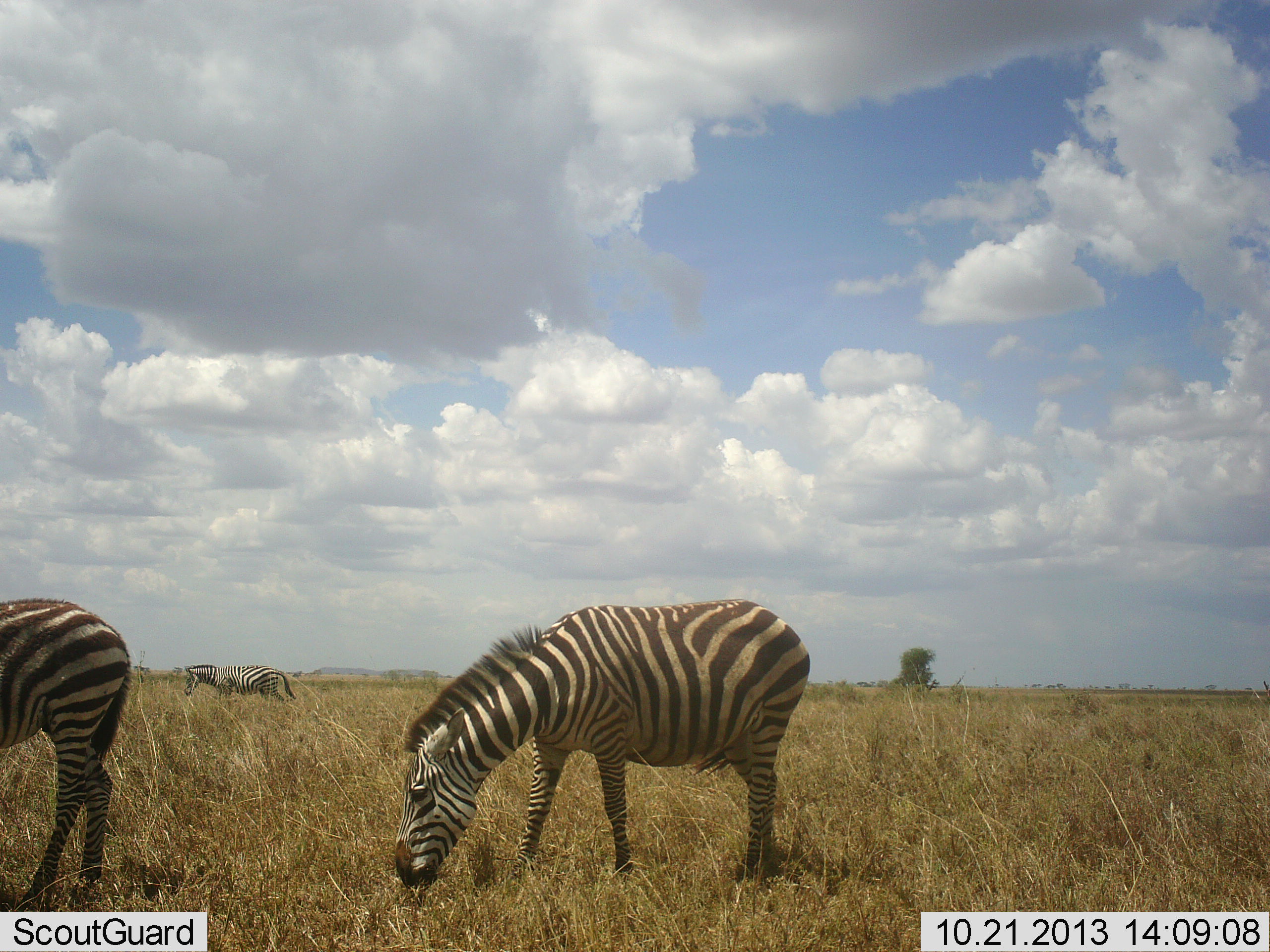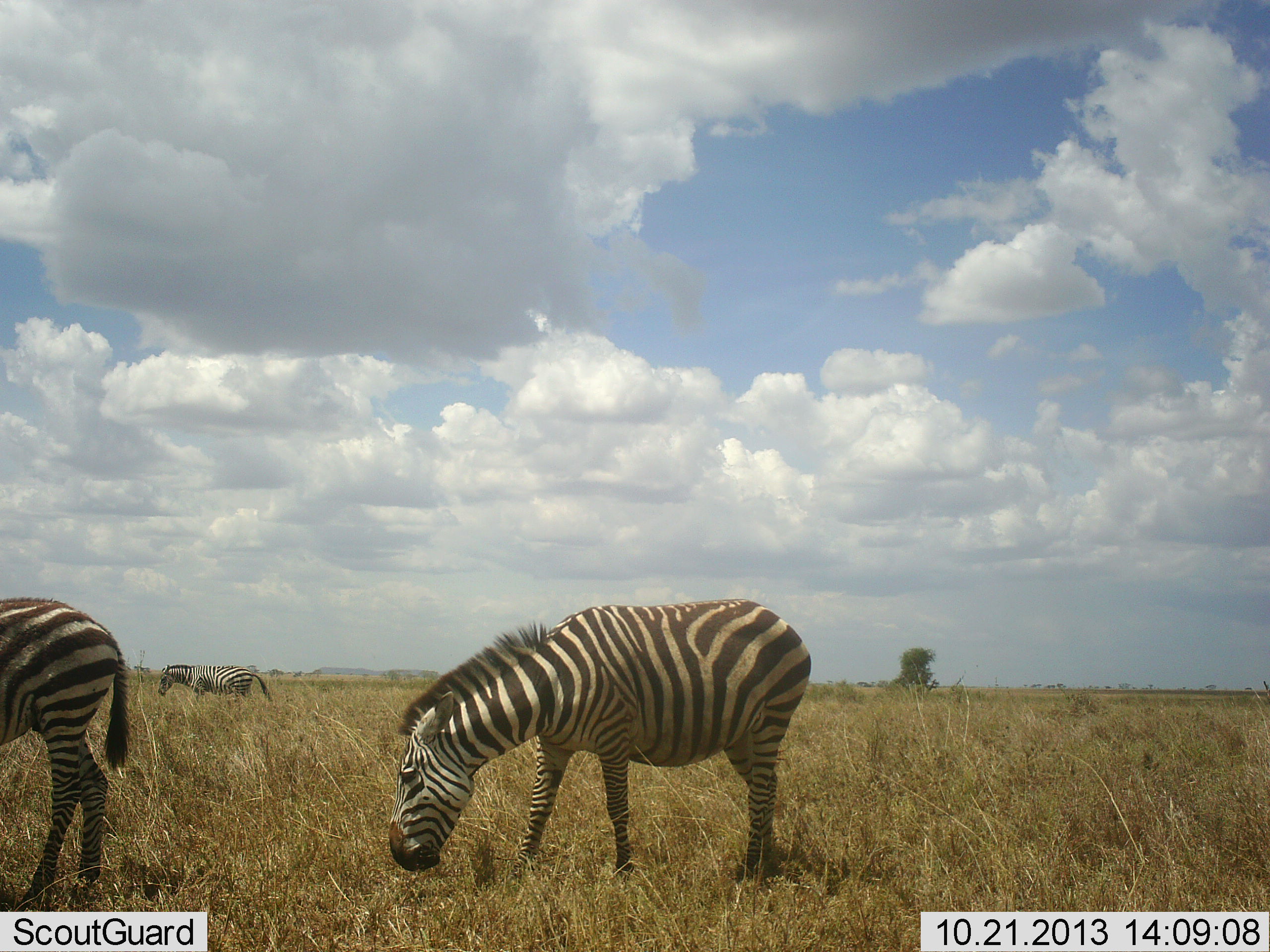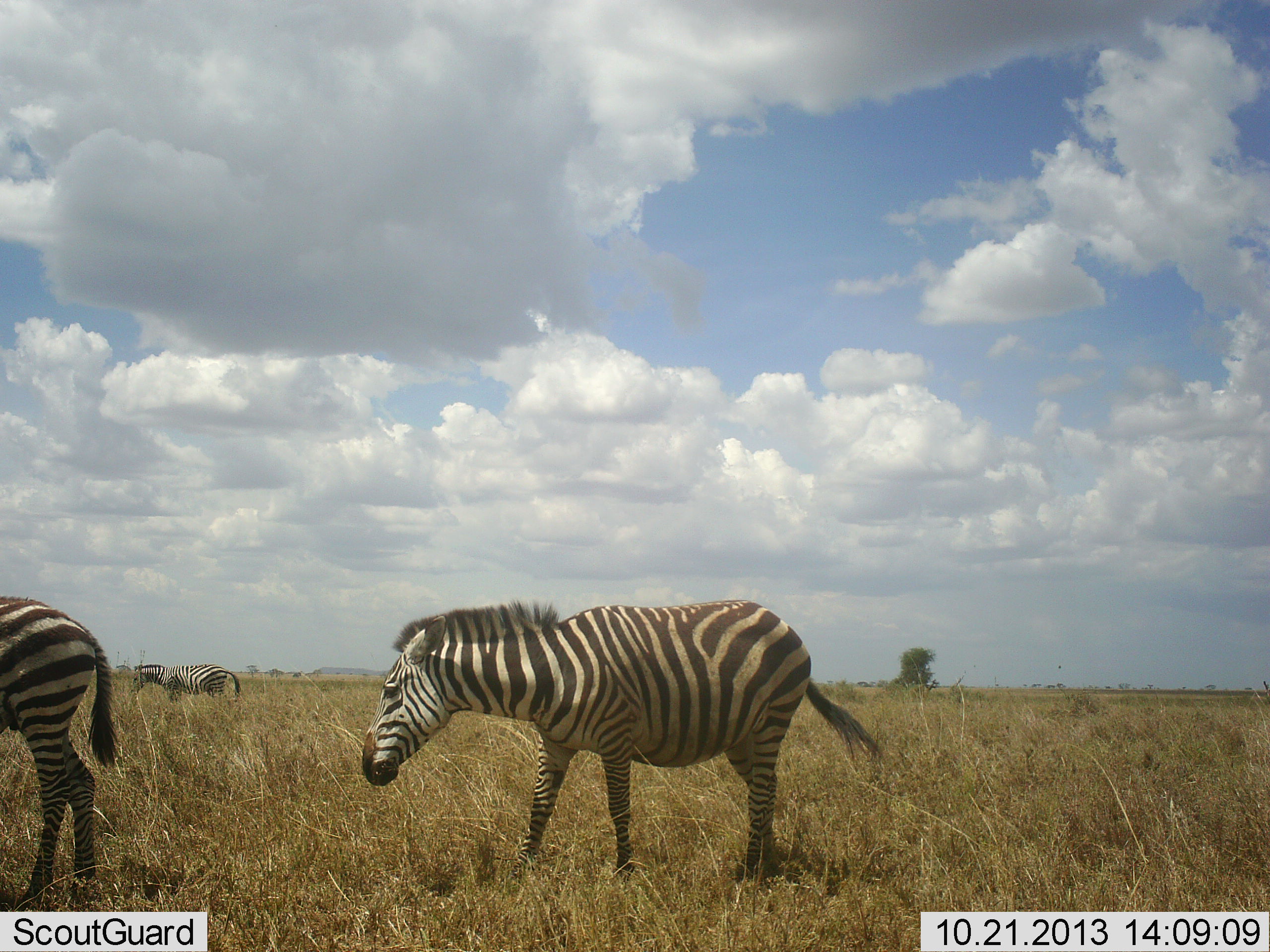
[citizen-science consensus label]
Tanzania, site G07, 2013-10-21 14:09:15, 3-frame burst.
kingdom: Animalia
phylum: Chordata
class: Mammalia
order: Perissodactyla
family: Equidae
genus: Equus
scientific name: Equus quagga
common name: plains zebra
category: zebra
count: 3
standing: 32%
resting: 0%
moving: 68%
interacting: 0%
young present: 0%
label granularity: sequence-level